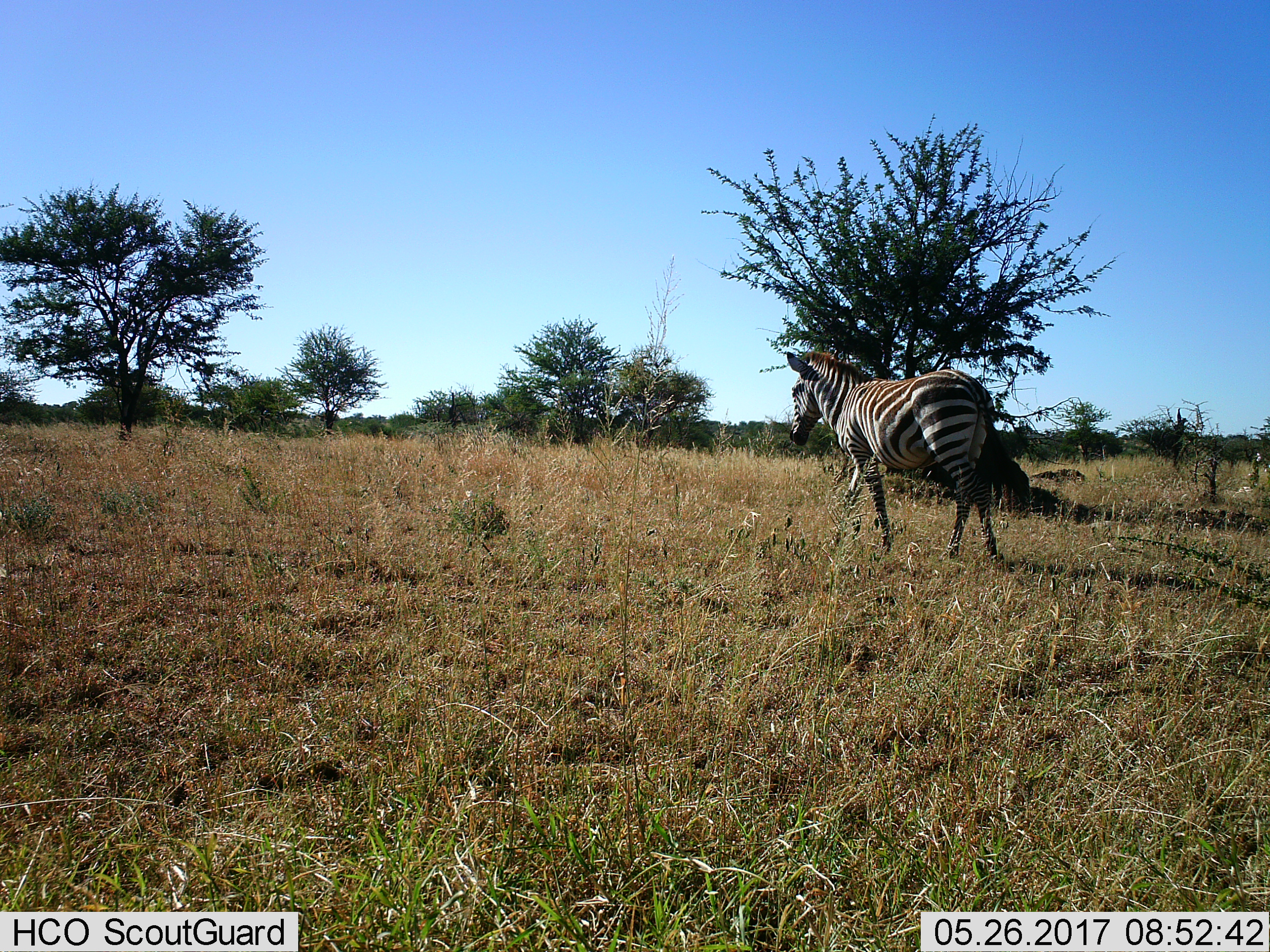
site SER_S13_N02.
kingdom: Animalia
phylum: Chordata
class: Mammalia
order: Perissodactyla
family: Equidae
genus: Equus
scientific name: Equus quagga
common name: plains zebra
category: zebraplains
Zebraplains (plains zebra) (Equus quagga), count 1. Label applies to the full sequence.